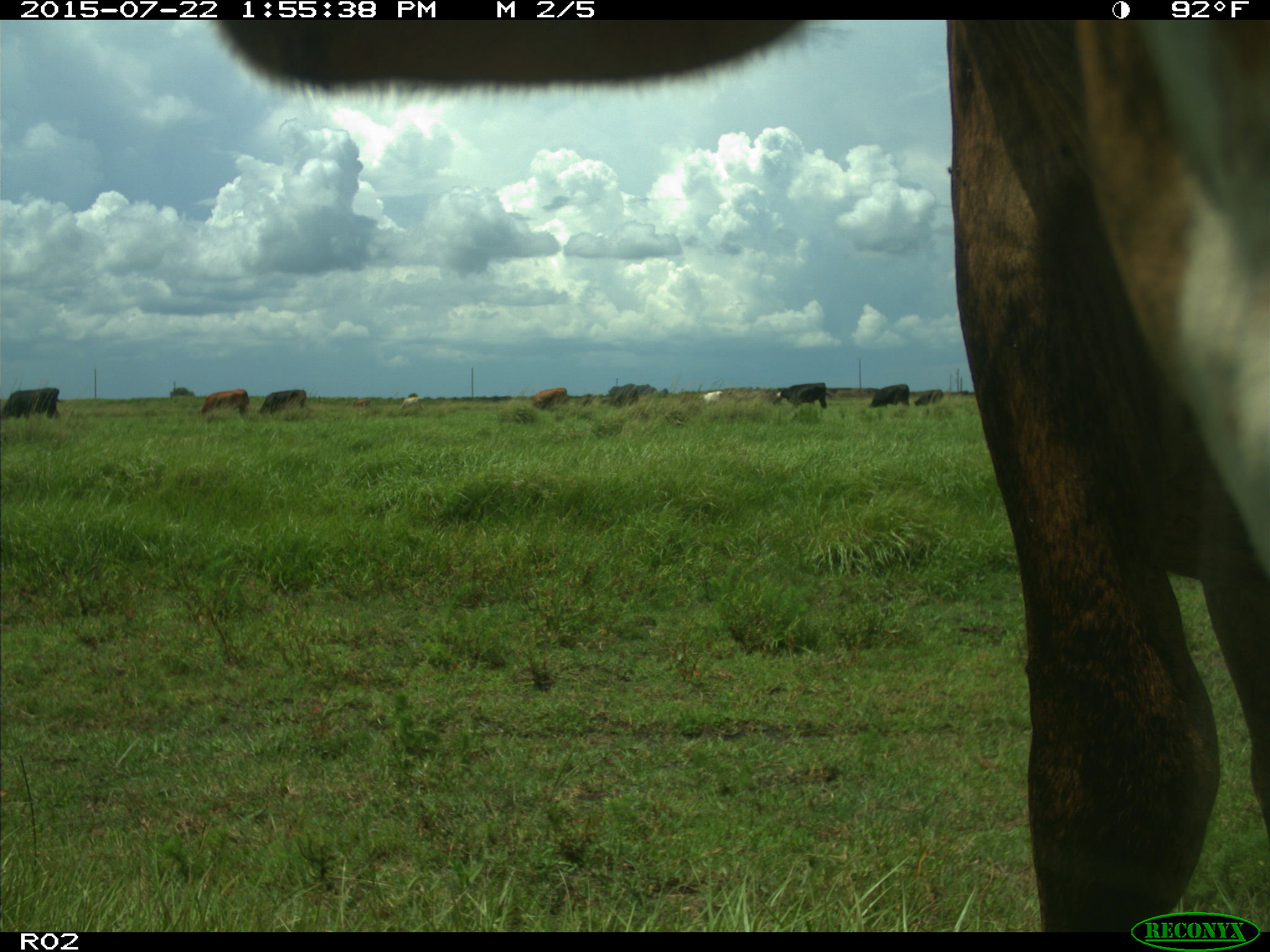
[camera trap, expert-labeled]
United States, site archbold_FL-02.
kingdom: Animalia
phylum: Chordata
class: Mammalia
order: Artiodactyla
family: Bovidae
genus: Bos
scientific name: Bos taurus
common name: domestic cow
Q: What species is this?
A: Bos taurus (domestic cow).